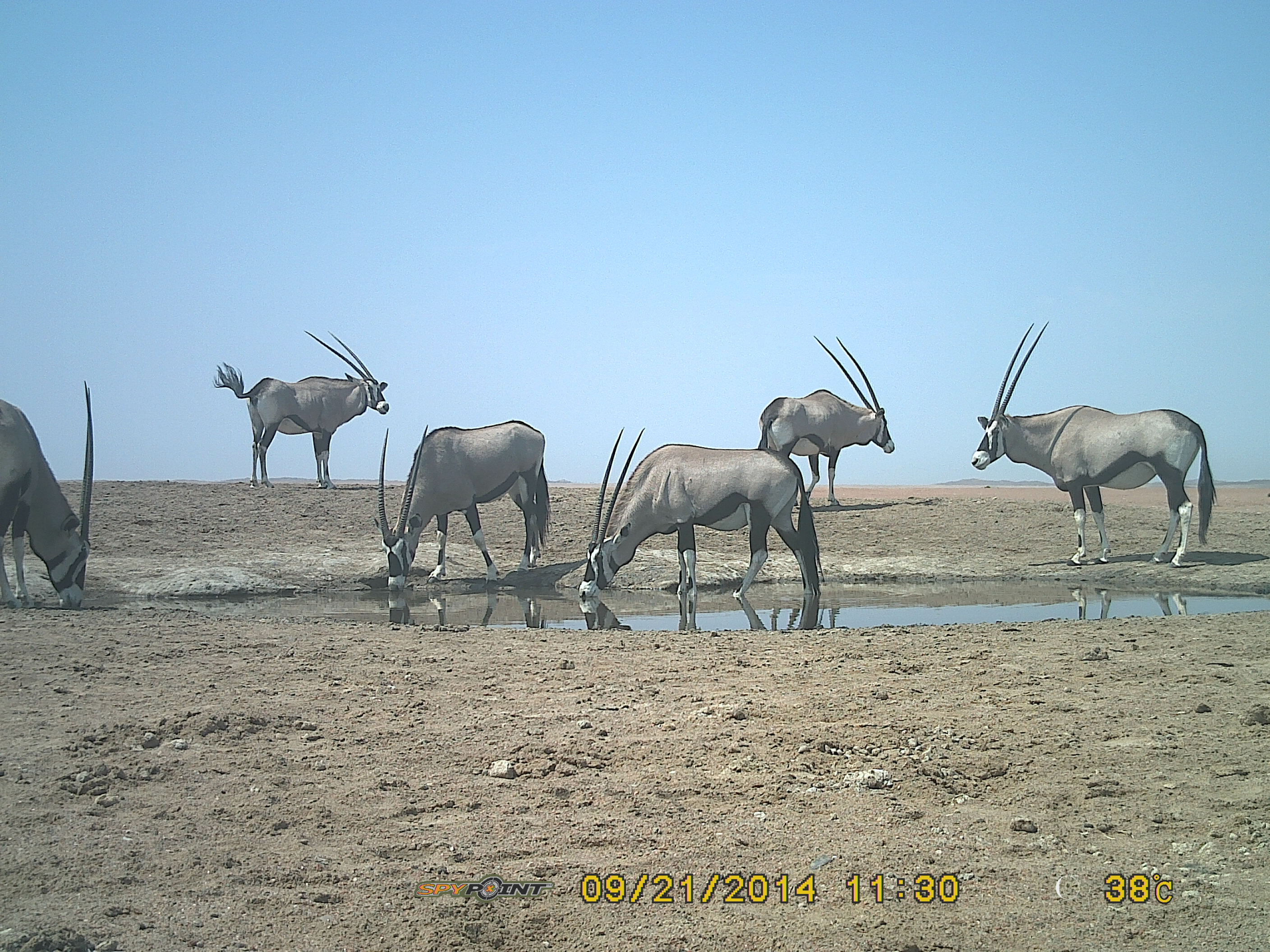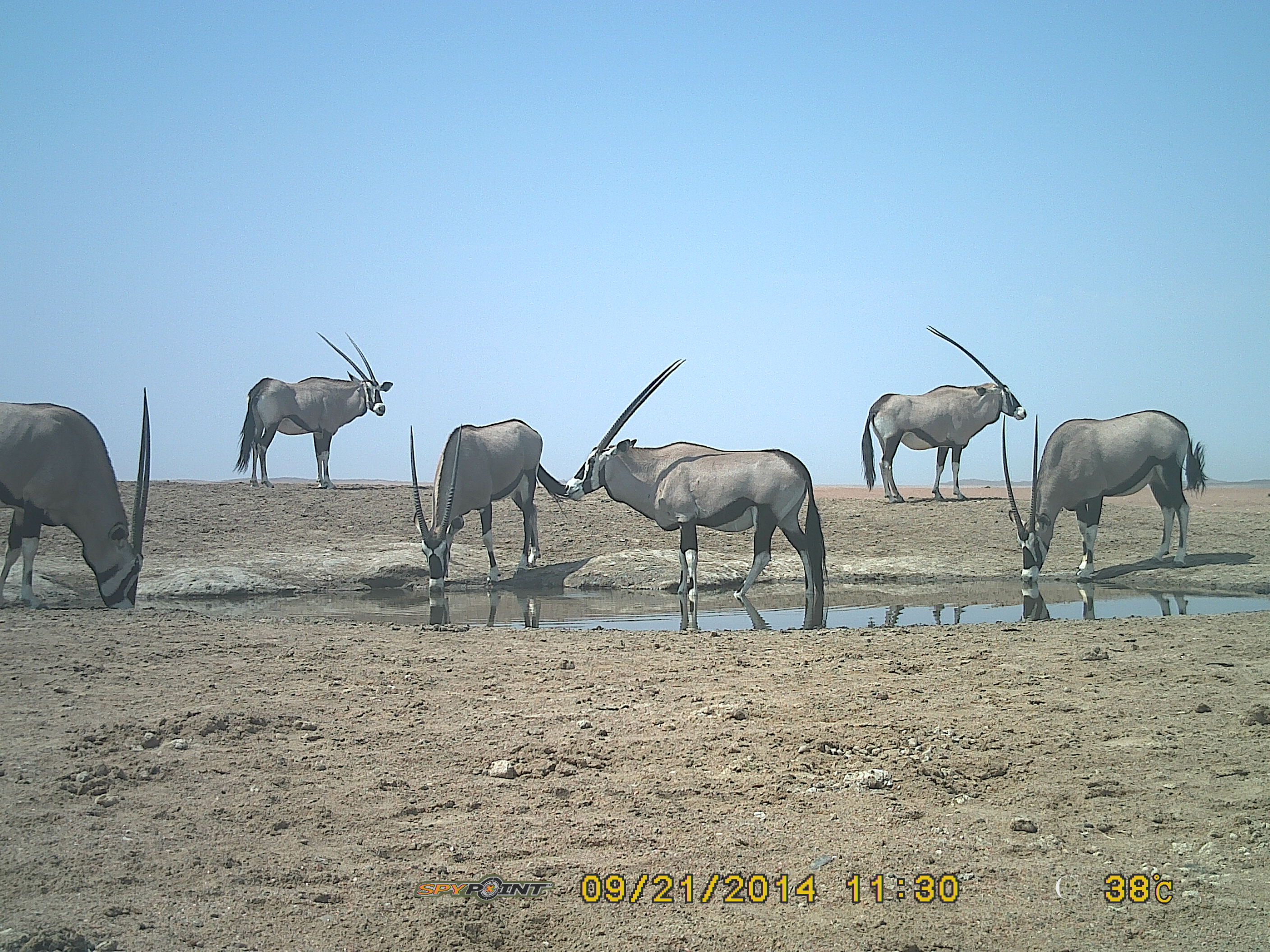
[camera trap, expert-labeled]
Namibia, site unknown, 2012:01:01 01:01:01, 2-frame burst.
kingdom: Animalia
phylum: Chordata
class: Mammalia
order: Artiodactyla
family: Bovidae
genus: Oryx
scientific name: Oryx gazella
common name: gemsbok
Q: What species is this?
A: Oryx gazella (gemsbok).